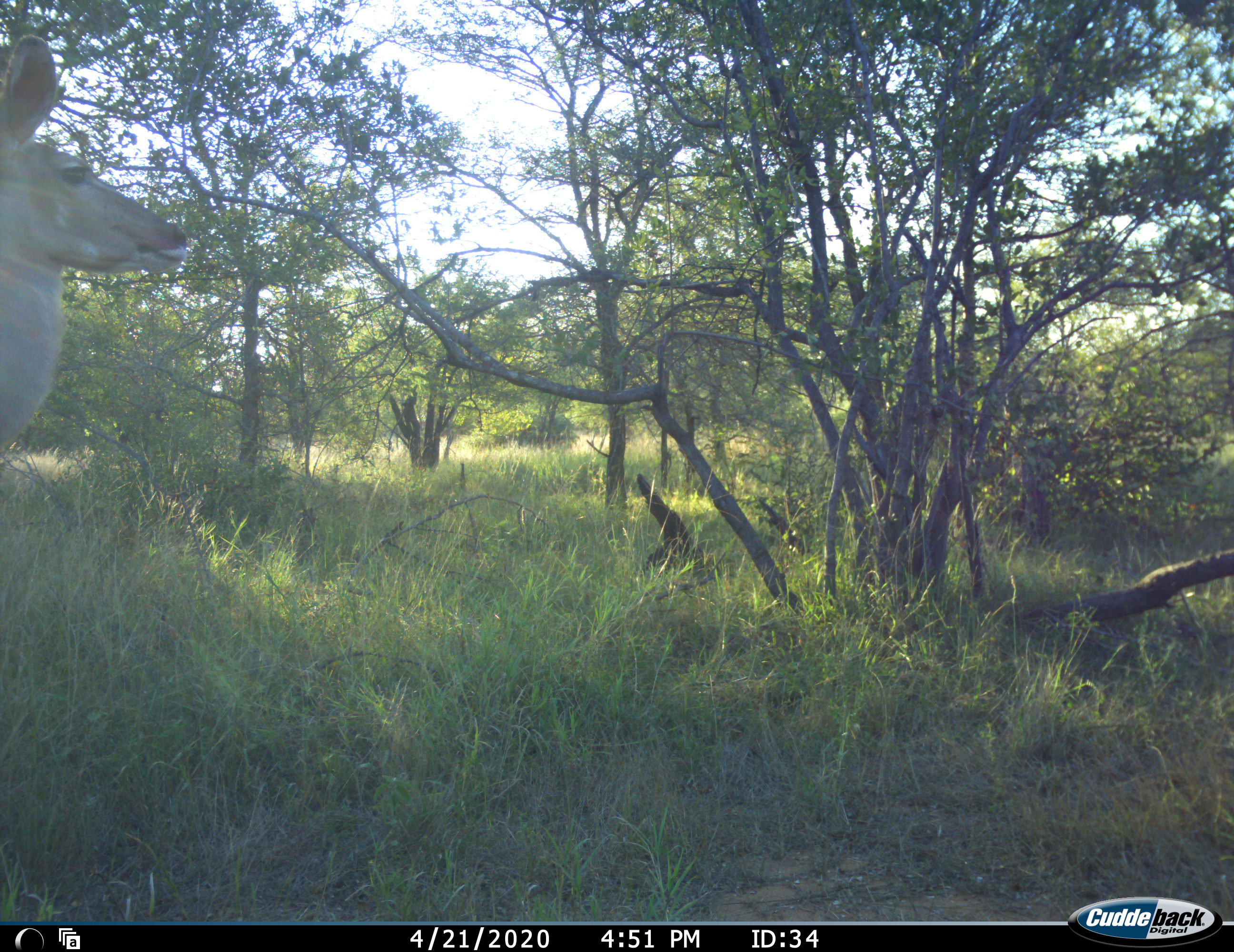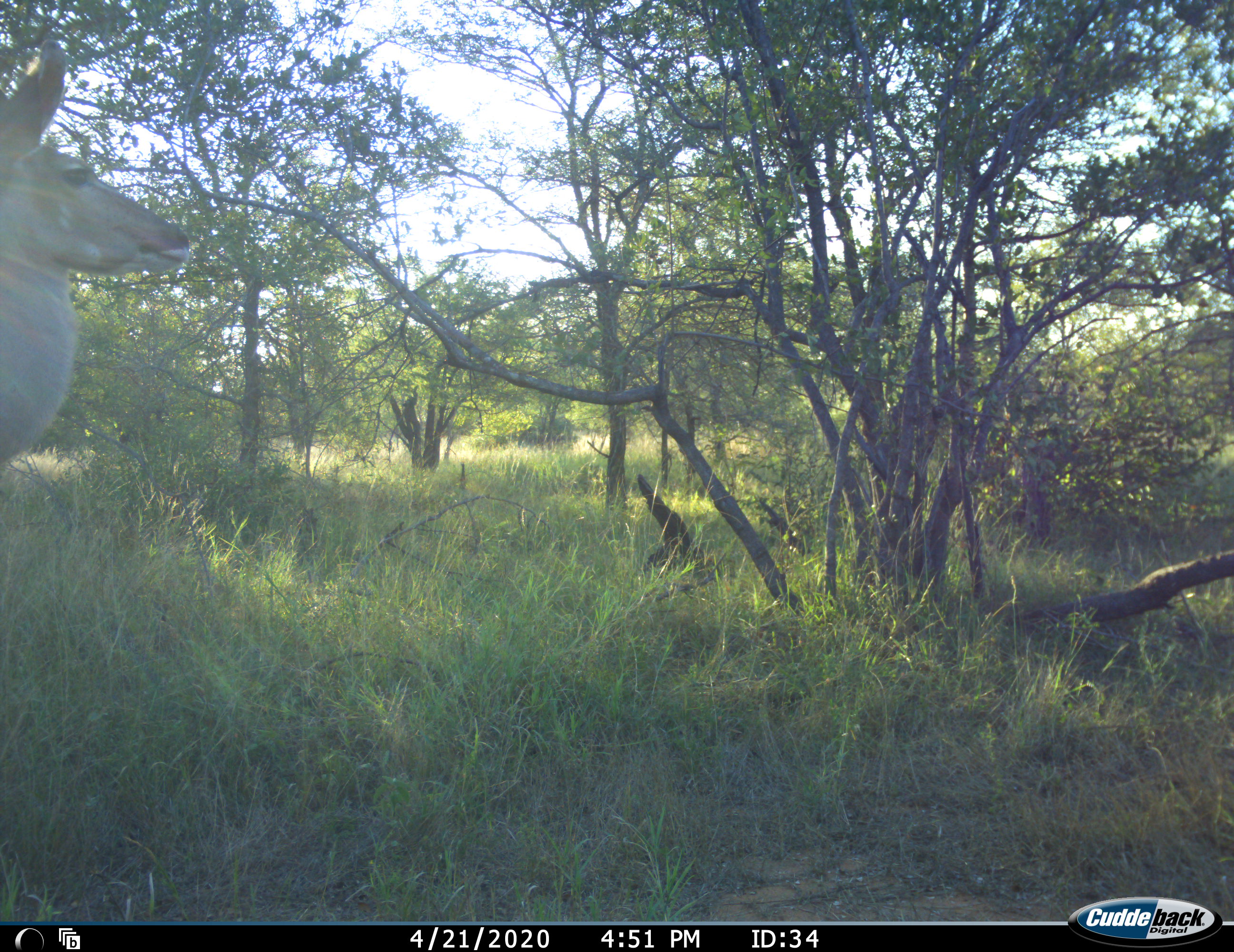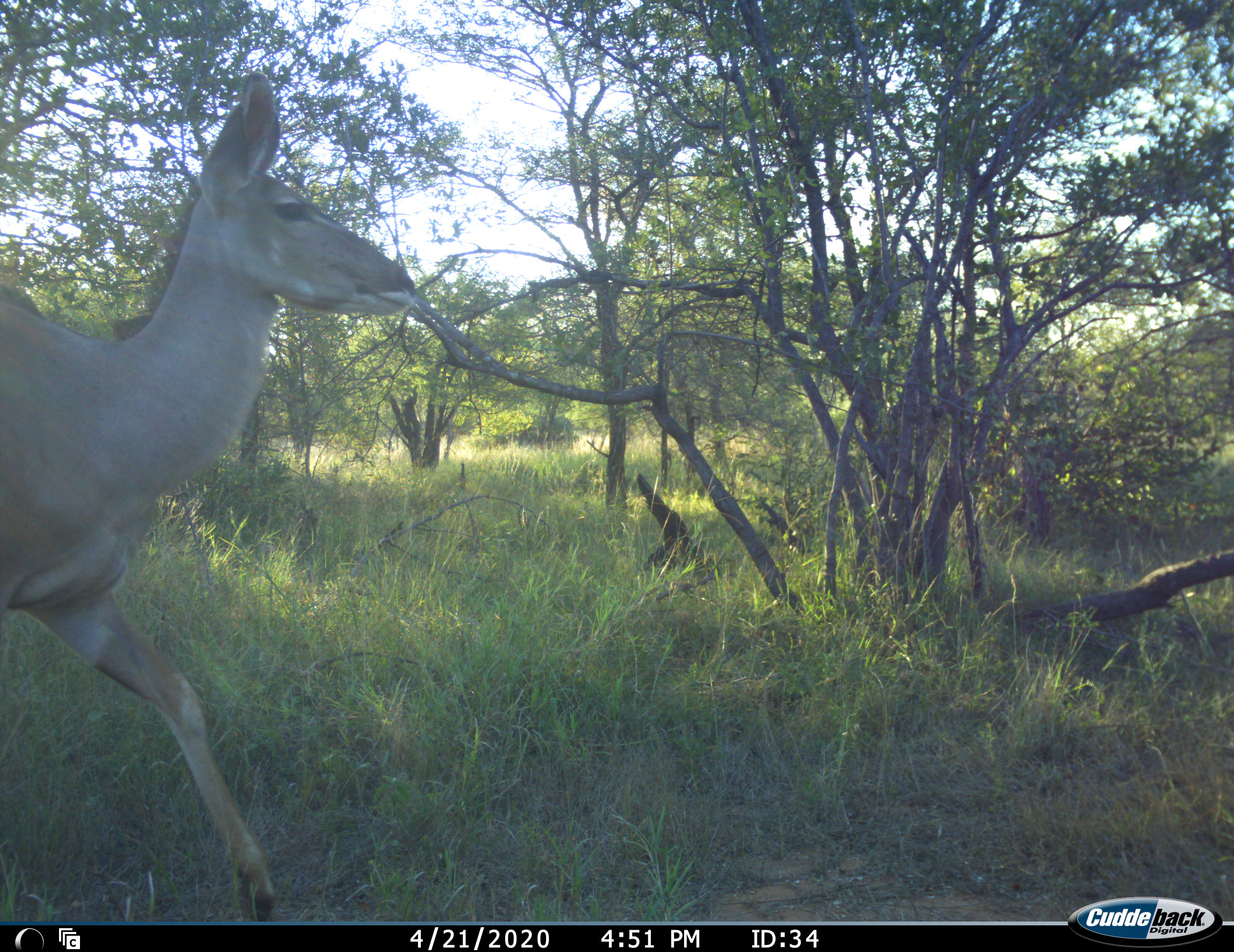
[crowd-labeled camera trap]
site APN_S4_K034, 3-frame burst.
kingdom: Animalia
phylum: Chordata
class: Mammalia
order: Artiodactyla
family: Bovidae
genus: Tragelaphus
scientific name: Tragelaphus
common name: kudu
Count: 1.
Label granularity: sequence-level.